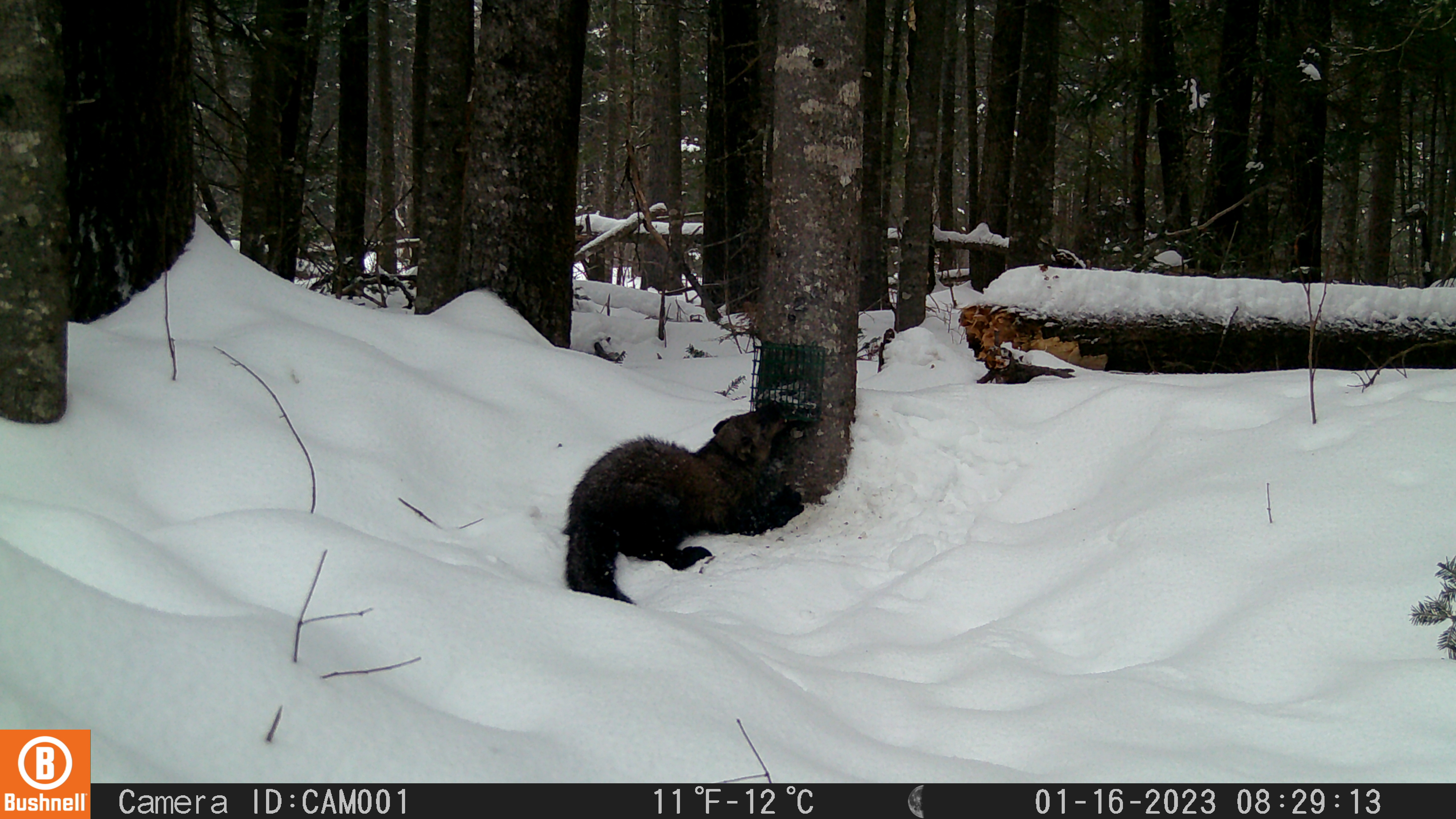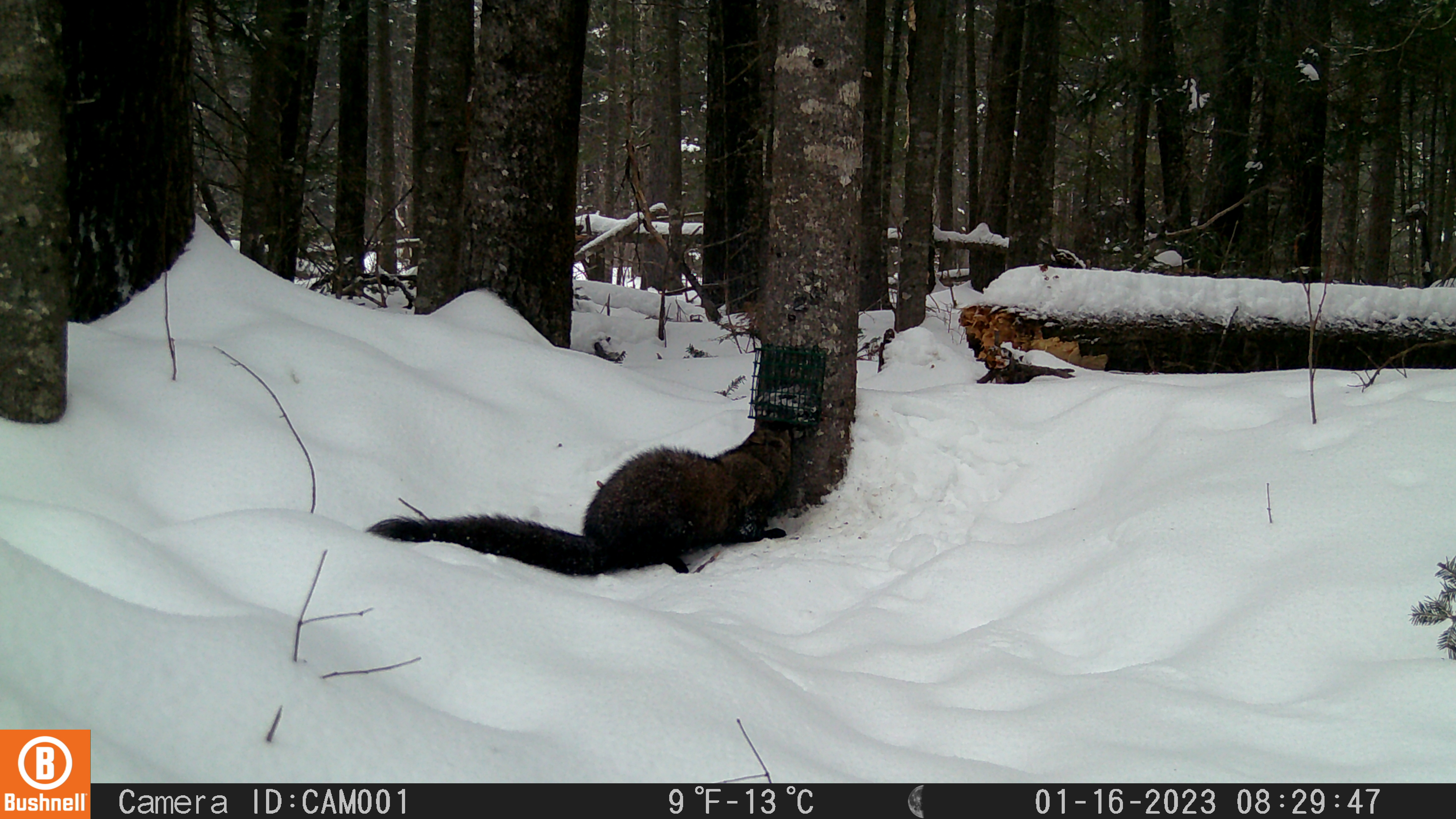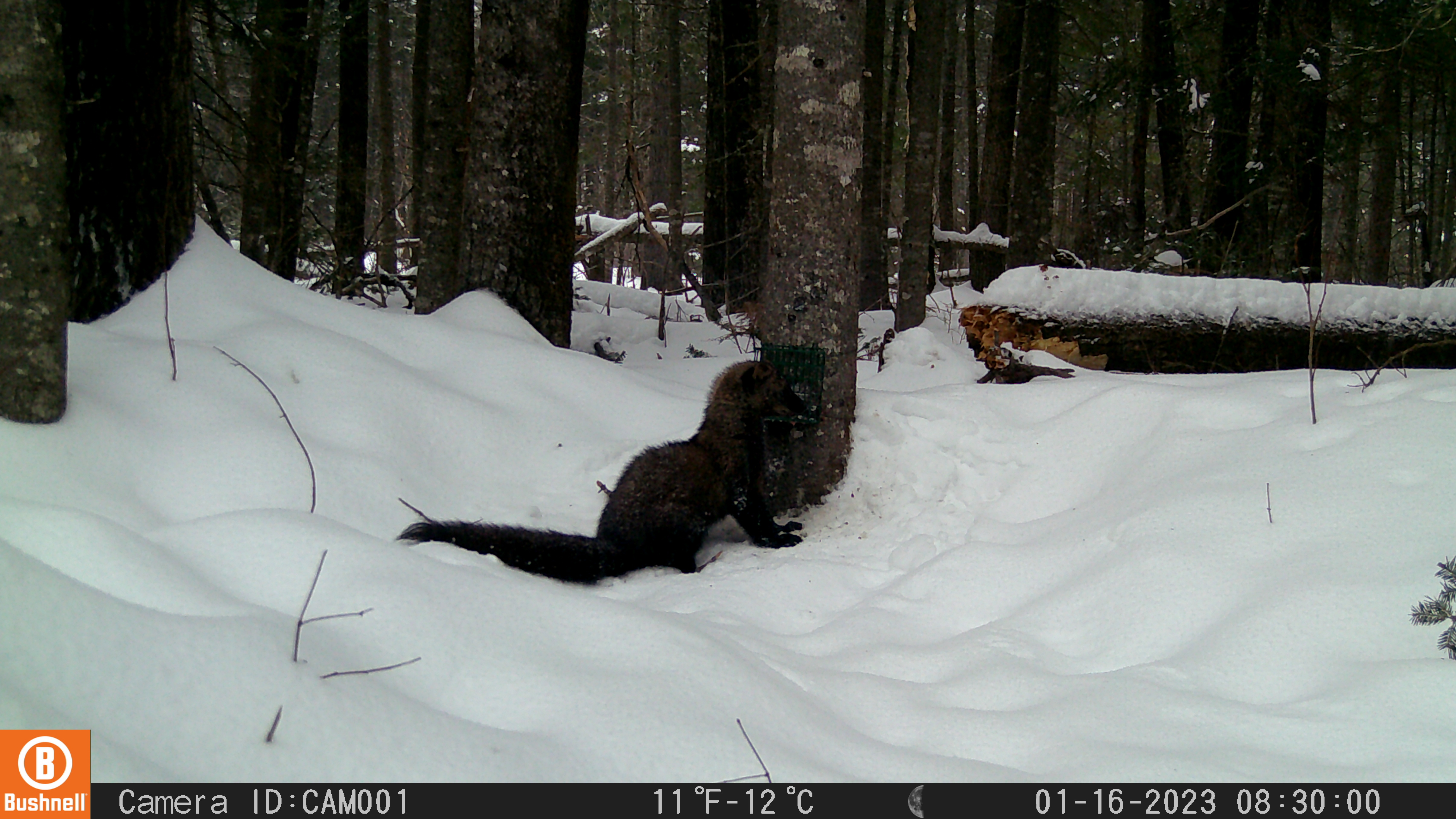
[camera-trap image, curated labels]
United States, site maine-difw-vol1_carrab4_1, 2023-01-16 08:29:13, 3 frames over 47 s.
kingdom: Animalia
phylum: Chordata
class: Mammalia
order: Carnivora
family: Mustelidae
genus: Pekania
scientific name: Pekania pennanti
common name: fisher